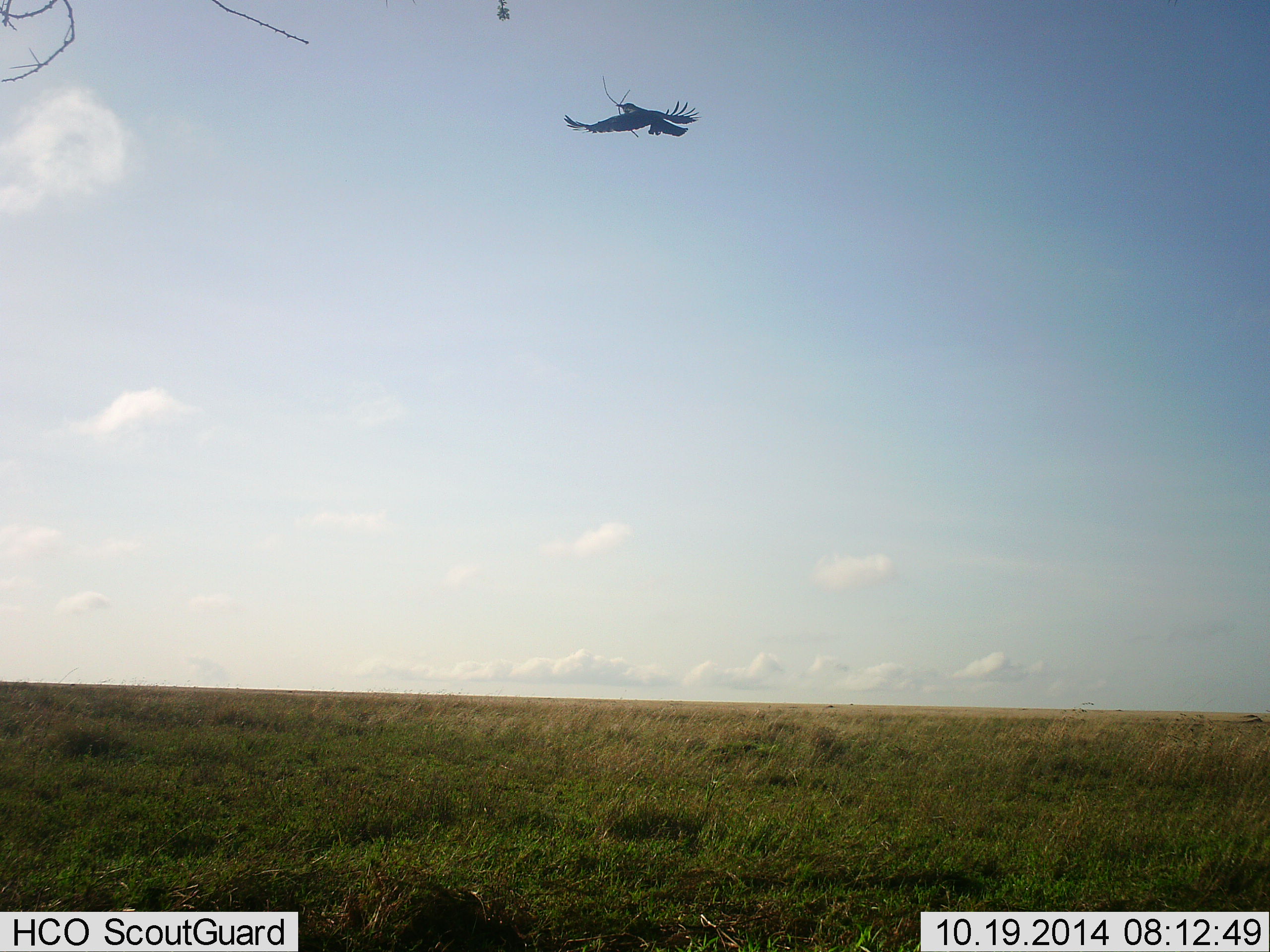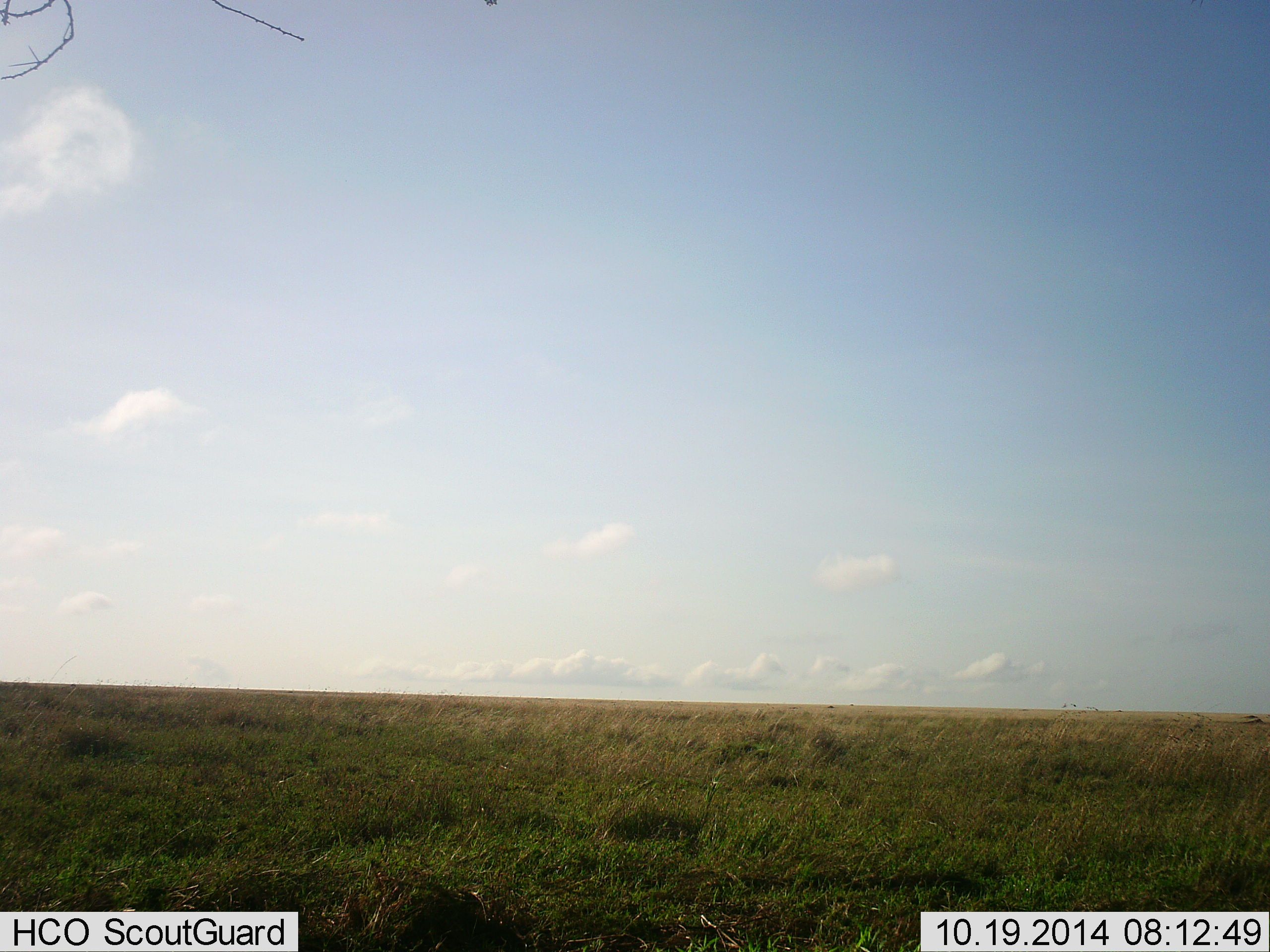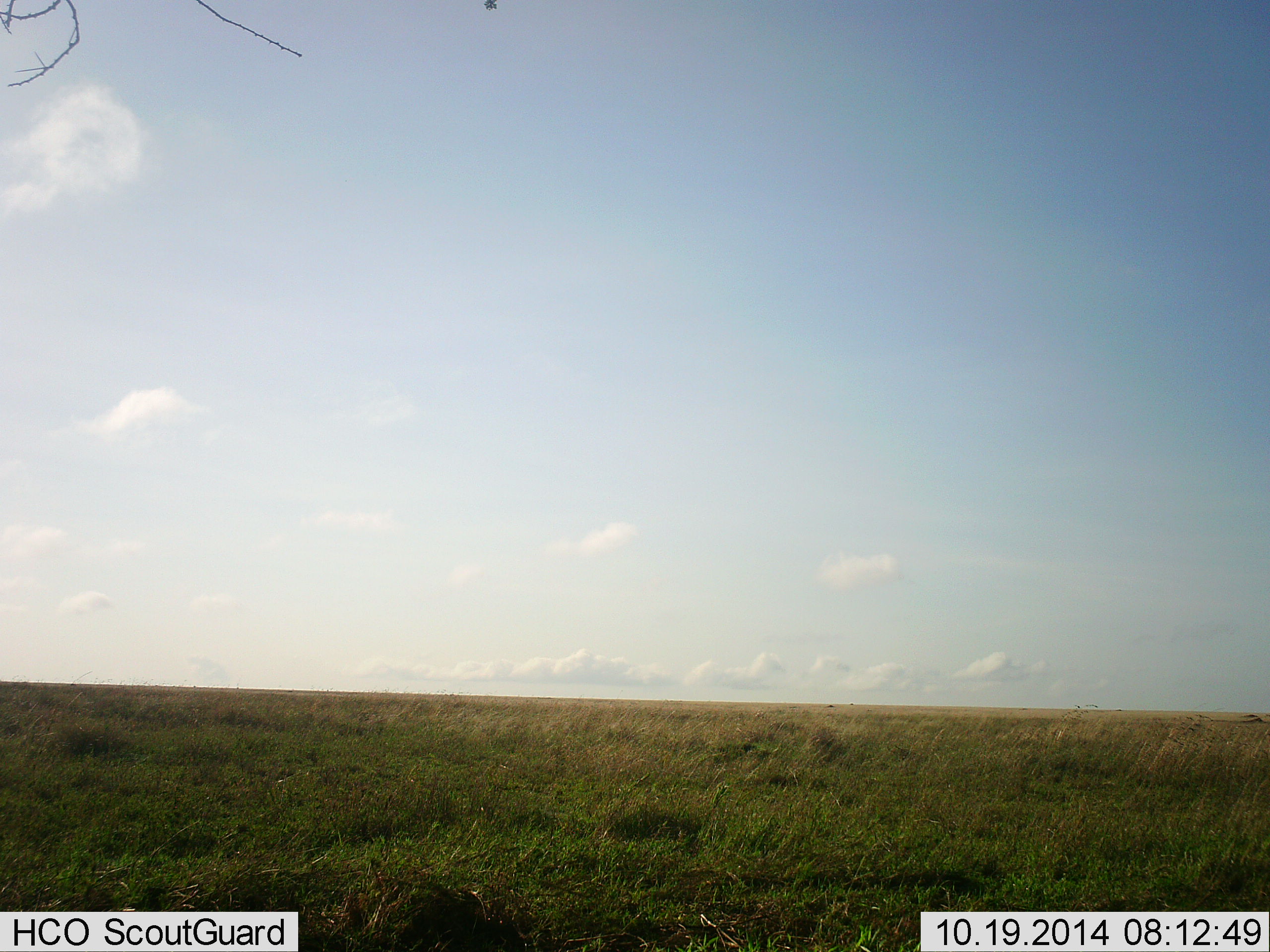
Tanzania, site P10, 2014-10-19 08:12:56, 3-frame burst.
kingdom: Animalia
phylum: Chordata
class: Aves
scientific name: Aves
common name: bird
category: otherbird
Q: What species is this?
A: Otherbird (bird) (Aves).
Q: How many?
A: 1.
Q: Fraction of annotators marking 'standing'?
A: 0%.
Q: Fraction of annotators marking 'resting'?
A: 0%.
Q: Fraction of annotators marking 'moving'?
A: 100%.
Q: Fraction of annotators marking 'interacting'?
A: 10%.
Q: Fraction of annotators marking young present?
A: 0%.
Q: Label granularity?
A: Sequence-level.